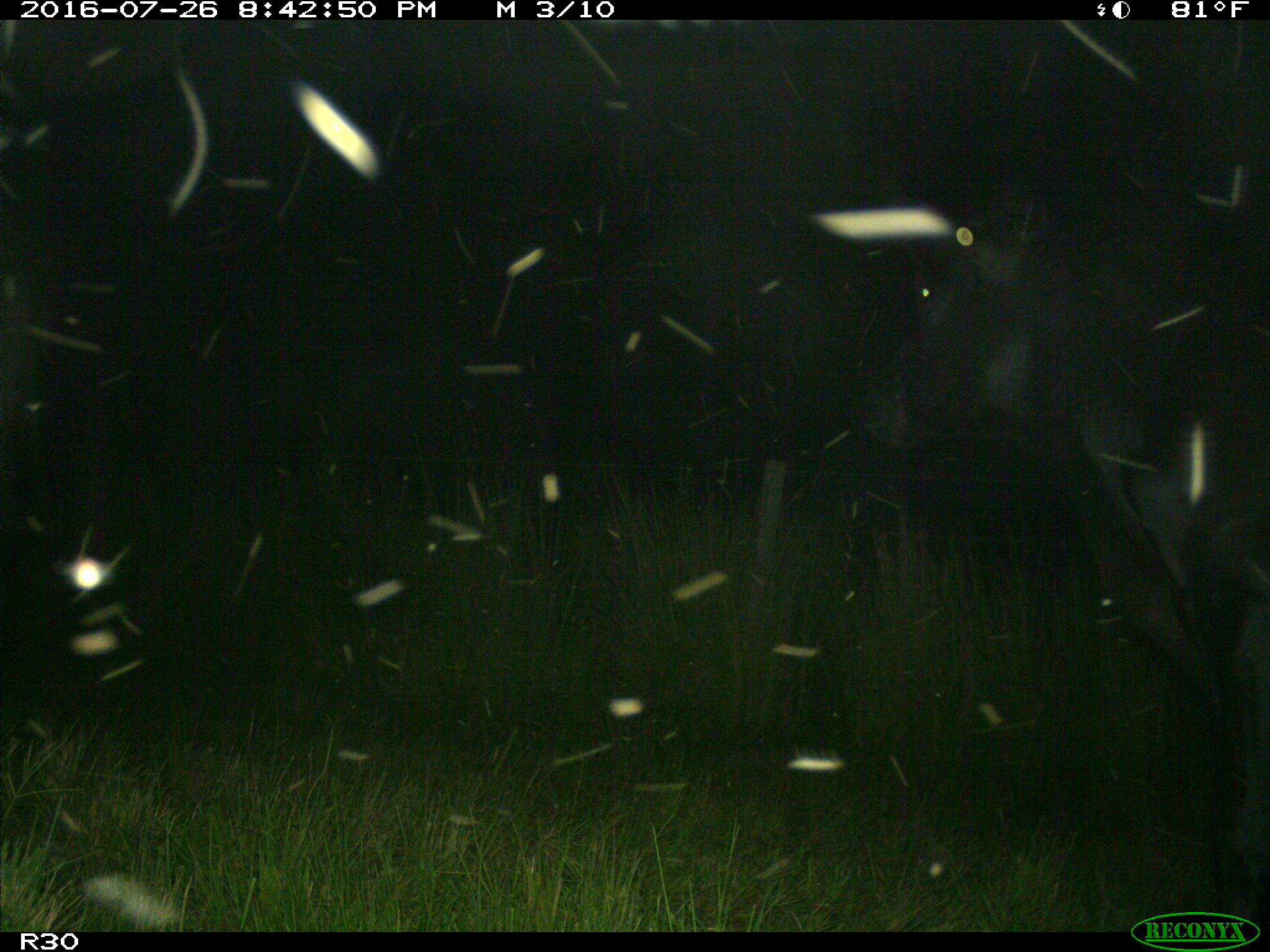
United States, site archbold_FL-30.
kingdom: Animalia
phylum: Chordata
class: Mammalia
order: Artiodactyla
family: Bovidae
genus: Bos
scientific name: Bos taurus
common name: domestic cow